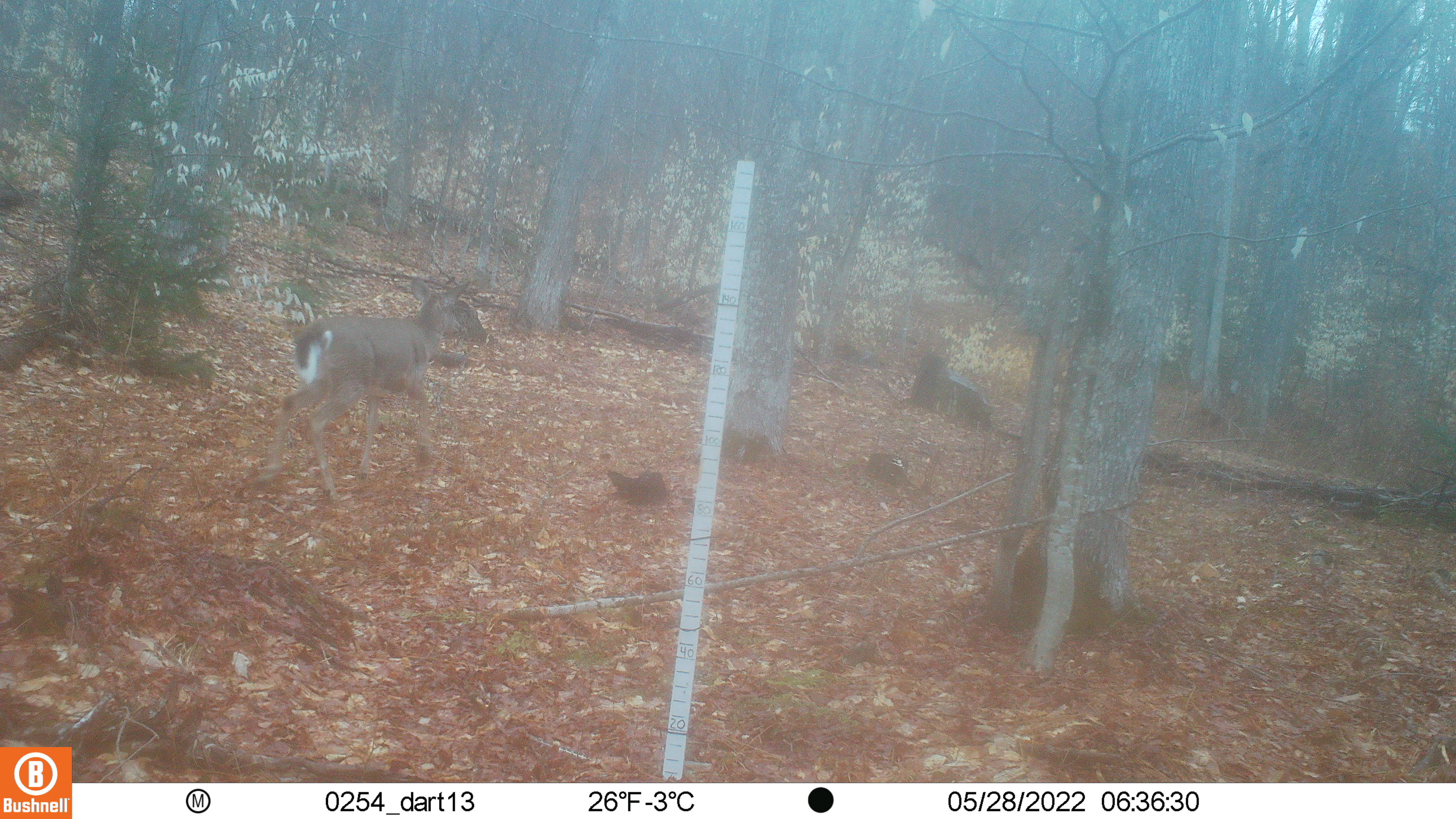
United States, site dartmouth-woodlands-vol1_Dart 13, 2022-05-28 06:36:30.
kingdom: Animalia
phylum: Chordata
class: Mammalia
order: Artiodactyla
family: Cervidae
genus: Odocoileus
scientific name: Odocoileus virginianus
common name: white-tailed deer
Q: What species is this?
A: White-tailed deer (Odocoileus virginianus).